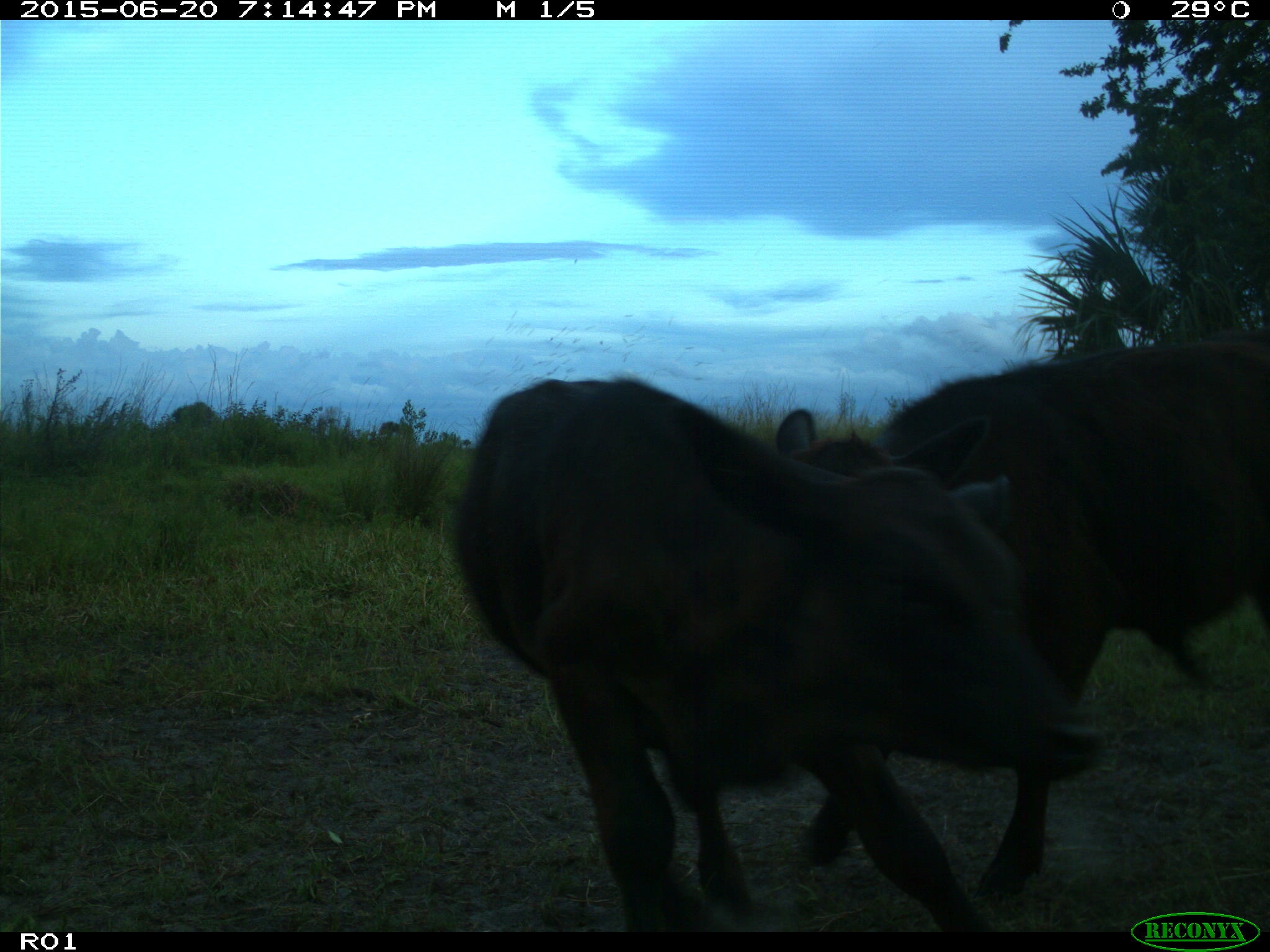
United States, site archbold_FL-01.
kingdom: Animalia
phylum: Chordata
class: Mammalia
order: Artiodactyla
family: Bovidae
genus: Bos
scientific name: Bos taurus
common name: domestic cow